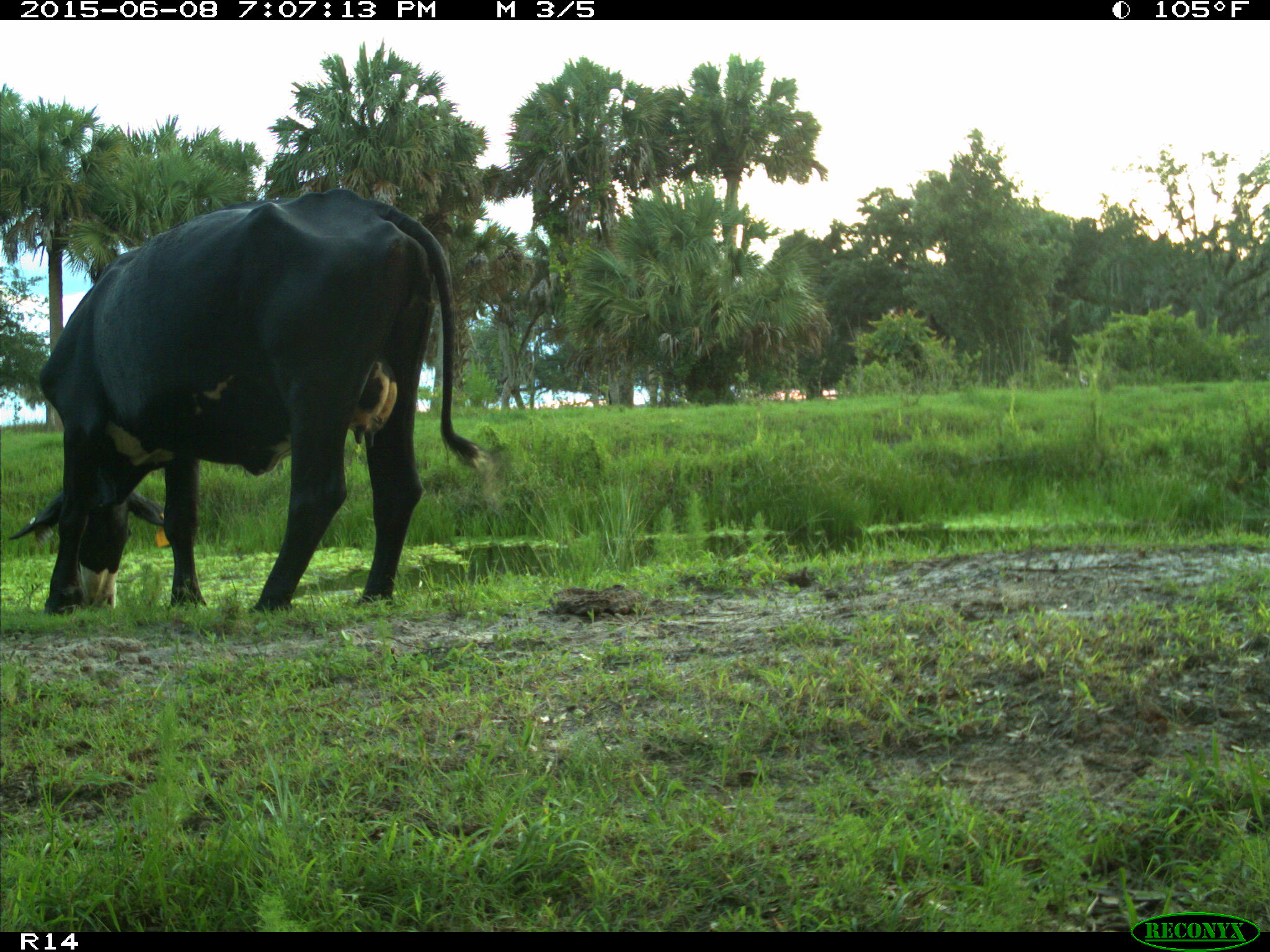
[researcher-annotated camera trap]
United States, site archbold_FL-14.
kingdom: Animalia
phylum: Chordata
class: Mammalia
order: Artiodactyla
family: Bovidae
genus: Bos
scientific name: Bos taurus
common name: domestic cow